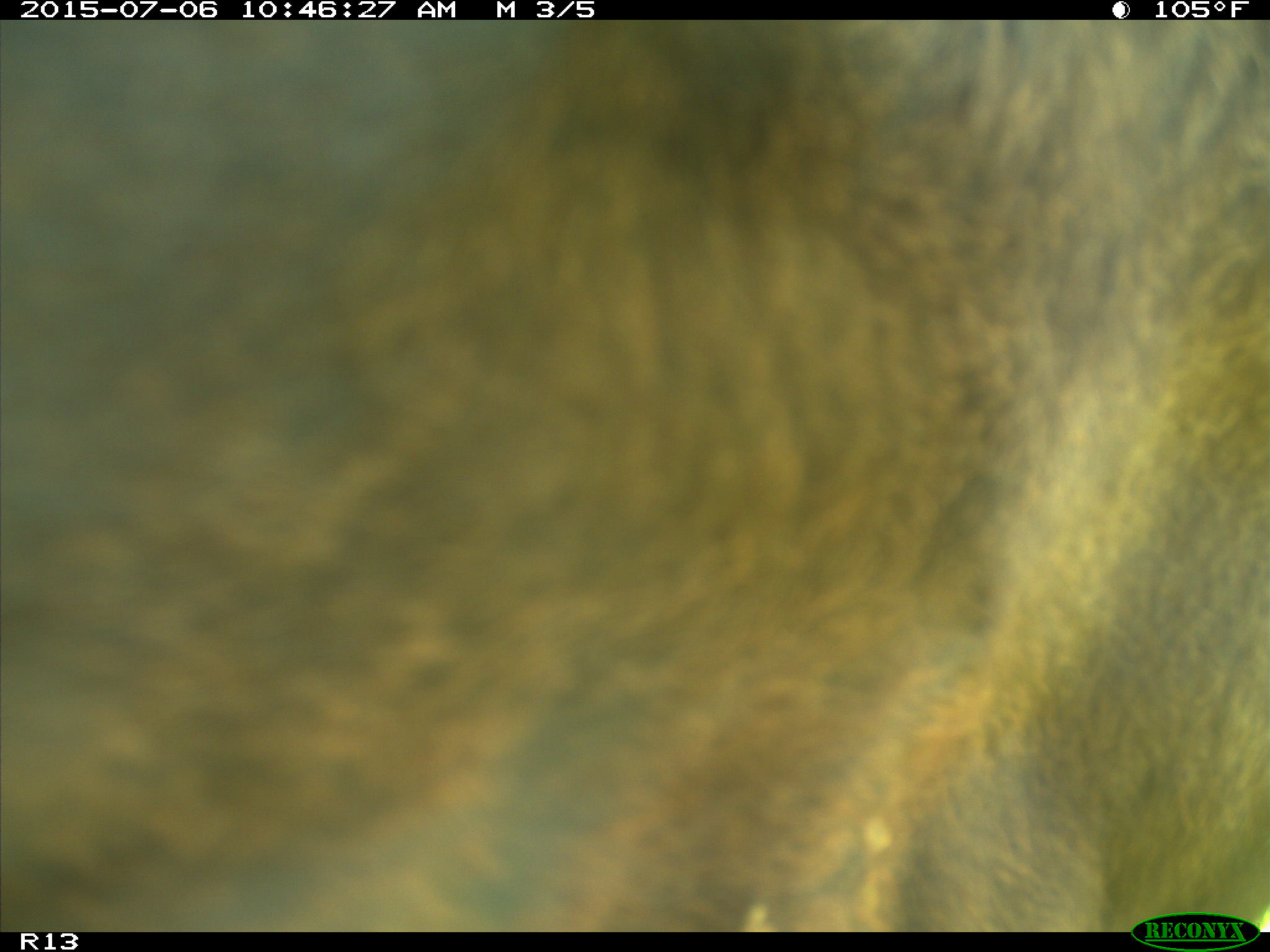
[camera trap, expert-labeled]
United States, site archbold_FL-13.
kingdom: Animalia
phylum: Chordata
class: Mammalia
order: Artiodactyla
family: Bovidae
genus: Bos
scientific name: Bos taurus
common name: domestic cow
Bos taurus (domestic cow).